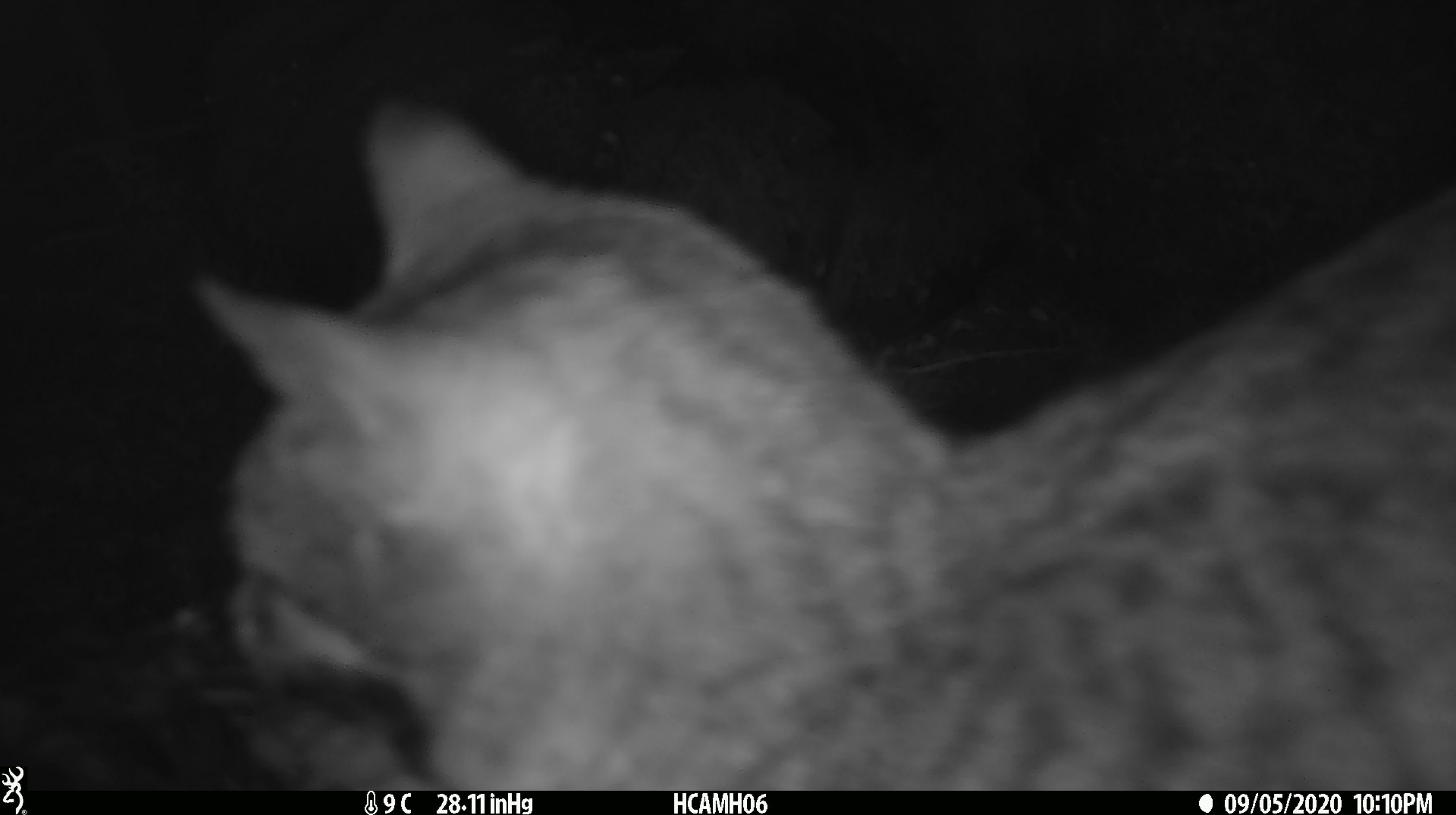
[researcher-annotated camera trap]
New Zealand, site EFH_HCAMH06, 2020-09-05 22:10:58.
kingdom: Animalia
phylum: Chordata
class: Mammalia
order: Carnivora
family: Felidae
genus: Felis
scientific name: Felis catus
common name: domestic cat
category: cat